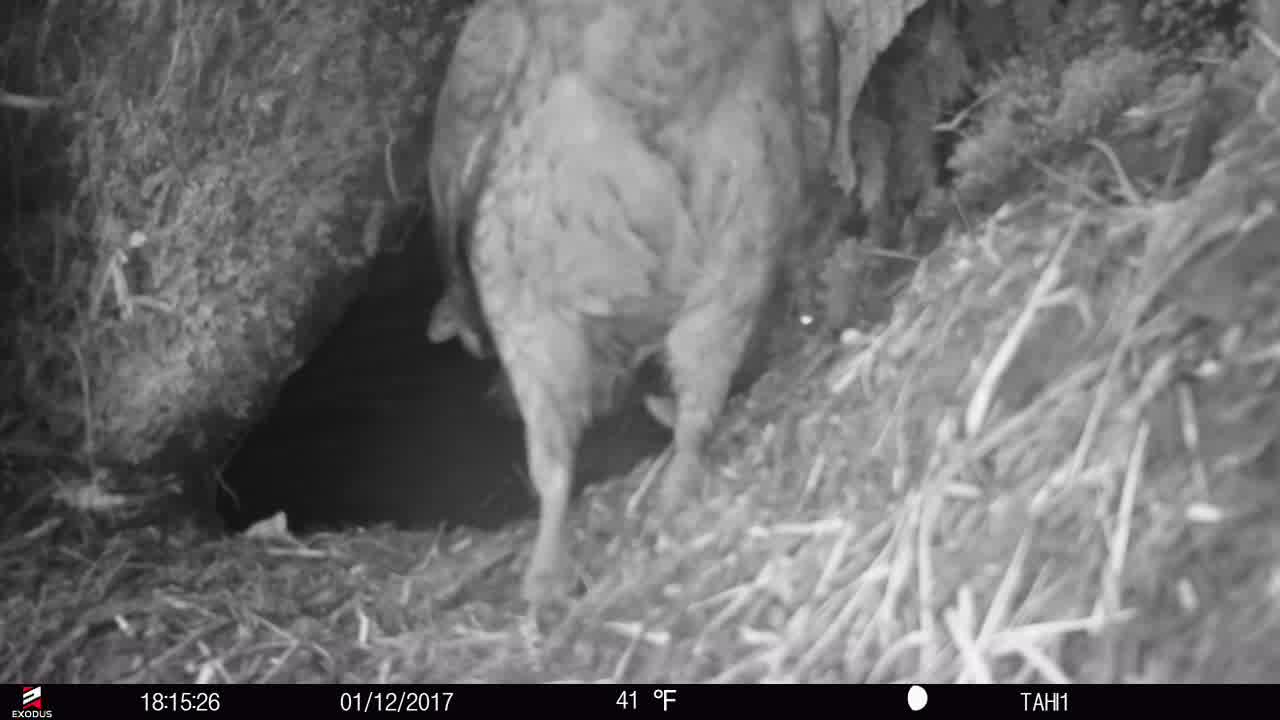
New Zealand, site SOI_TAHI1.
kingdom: Animalia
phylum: Chordata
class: Aves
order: Psittaciformes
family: Strigopidae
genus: Nestor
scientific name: Nestor notabilis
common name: kea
Kea (Nestor notabilis).